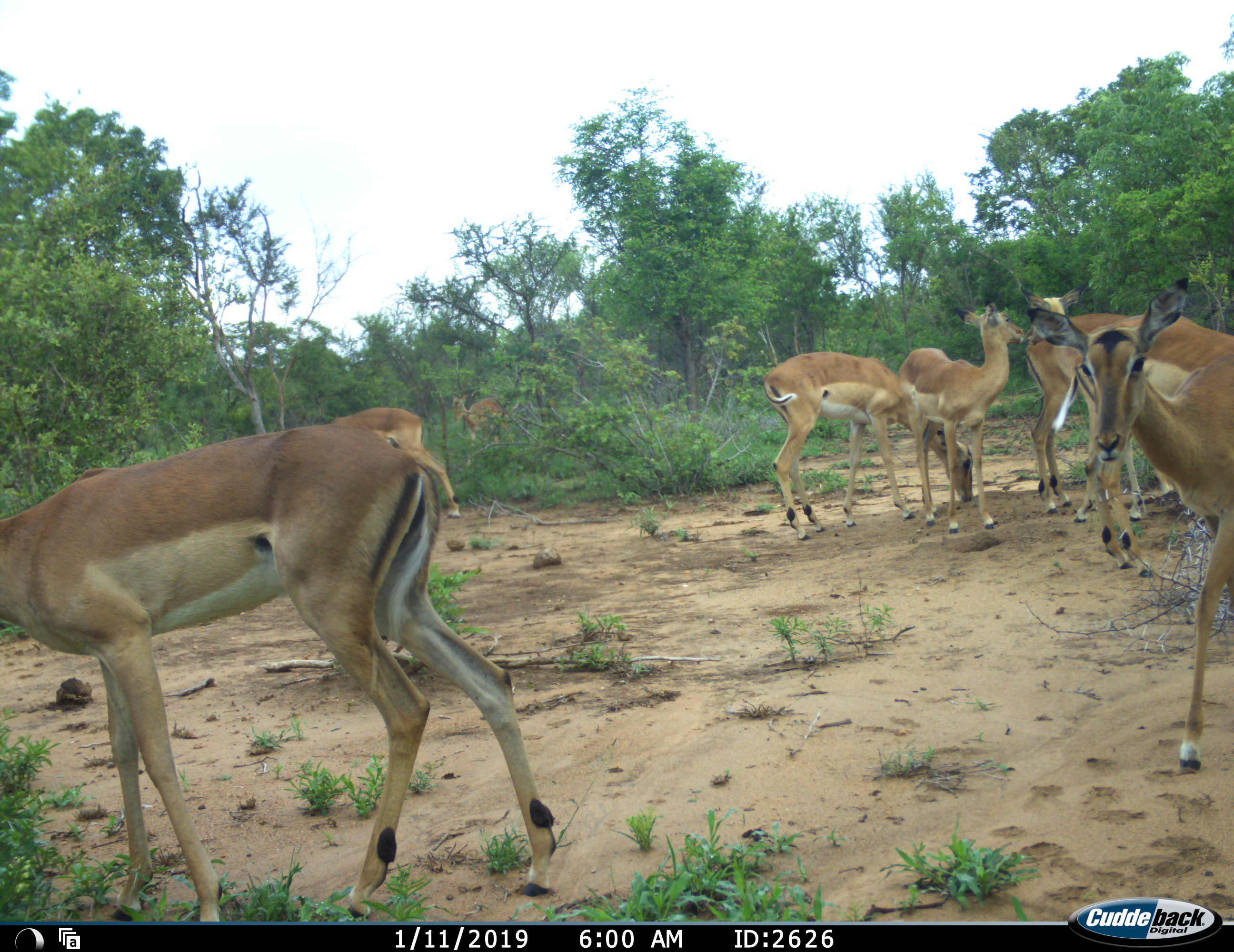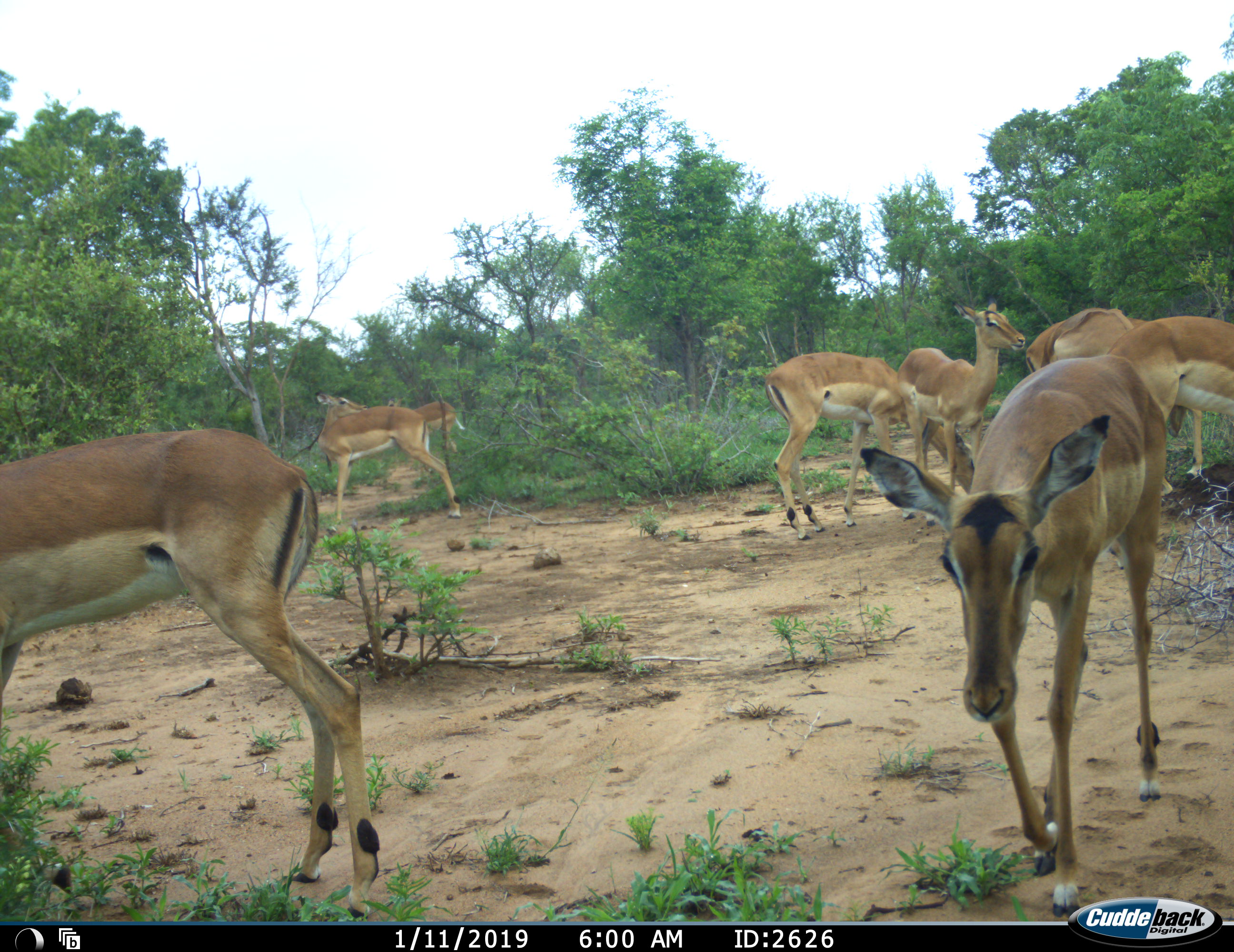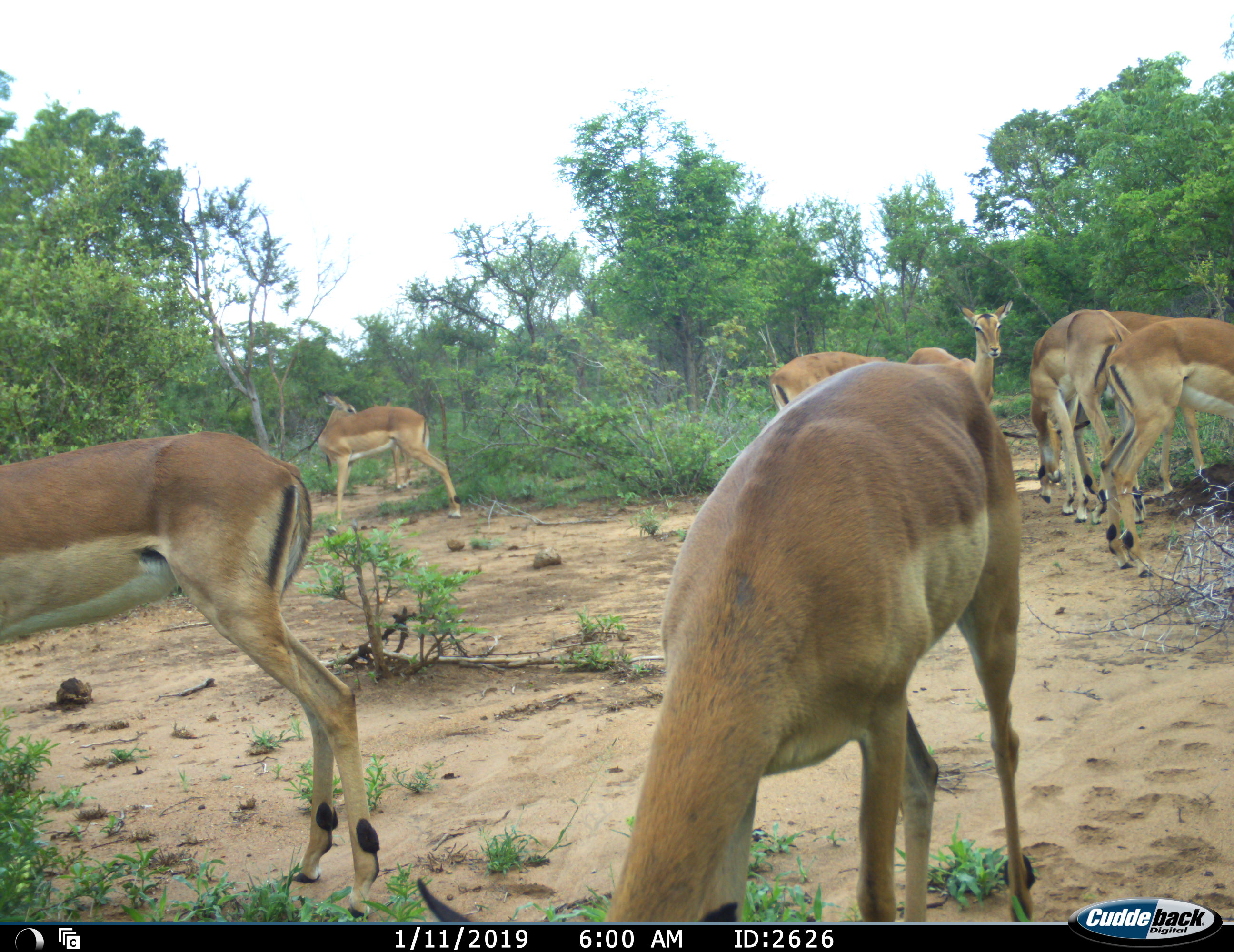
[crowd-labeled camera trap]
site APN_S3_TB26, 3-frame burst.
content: unidentified animal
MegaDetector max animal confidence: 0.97